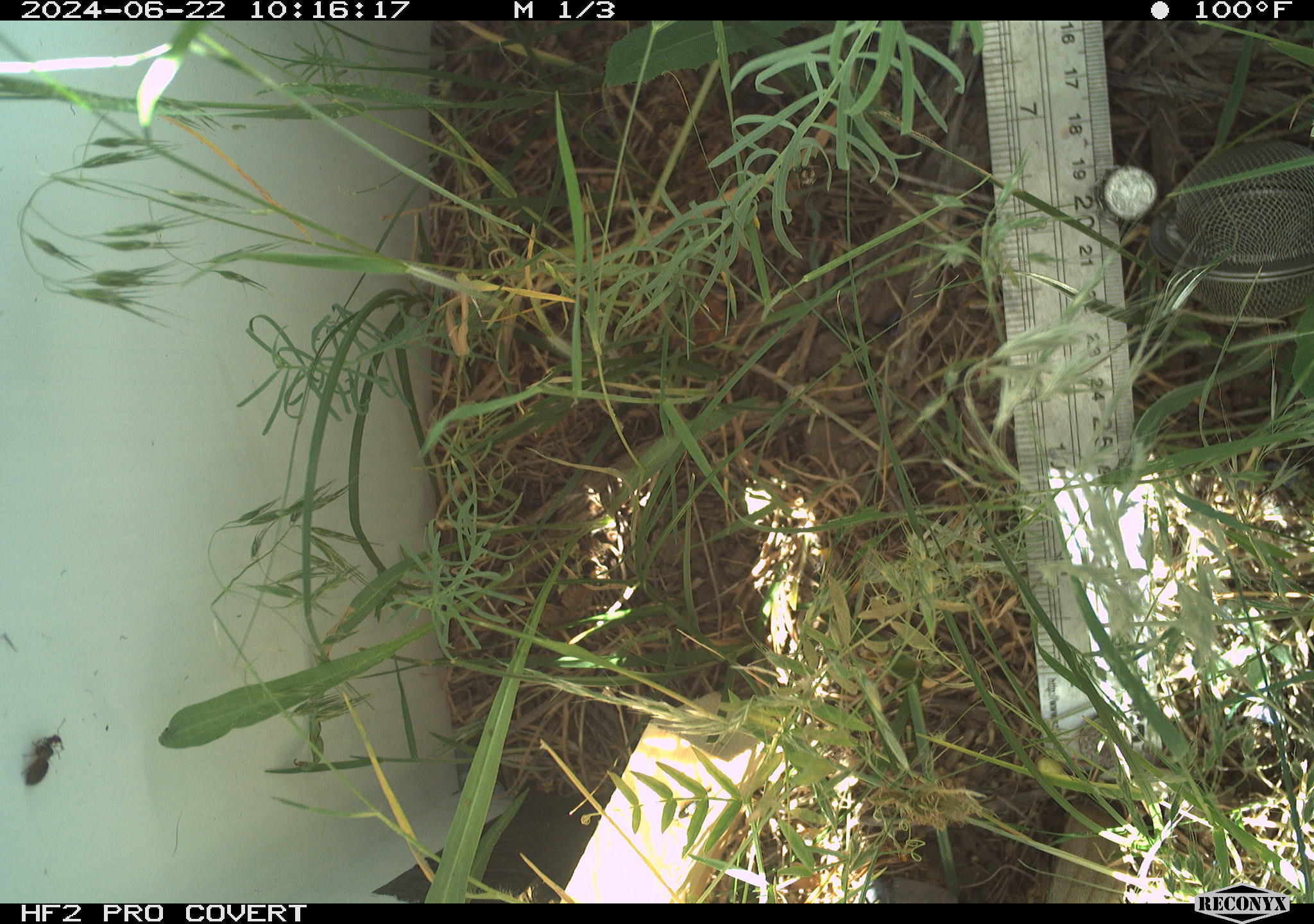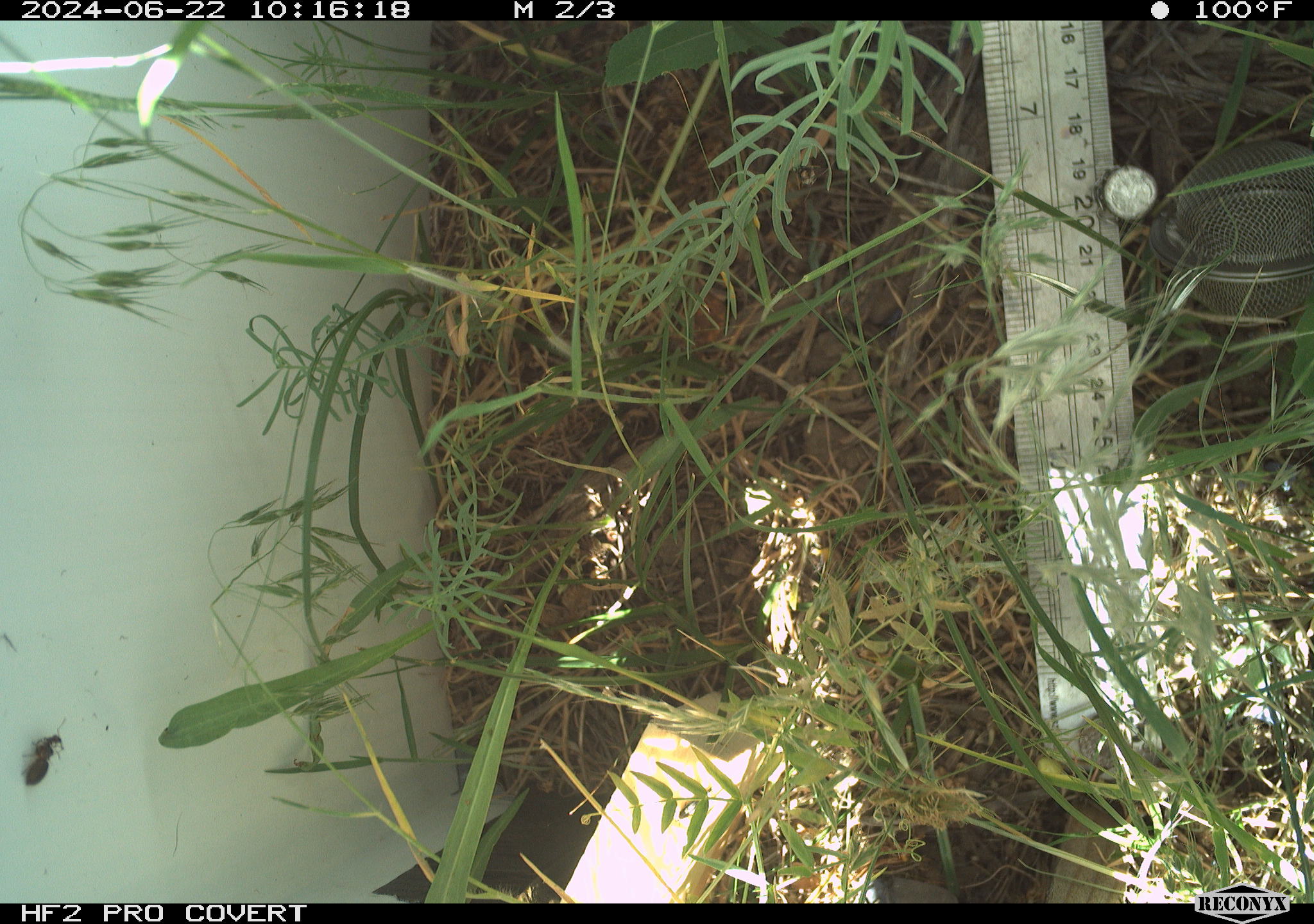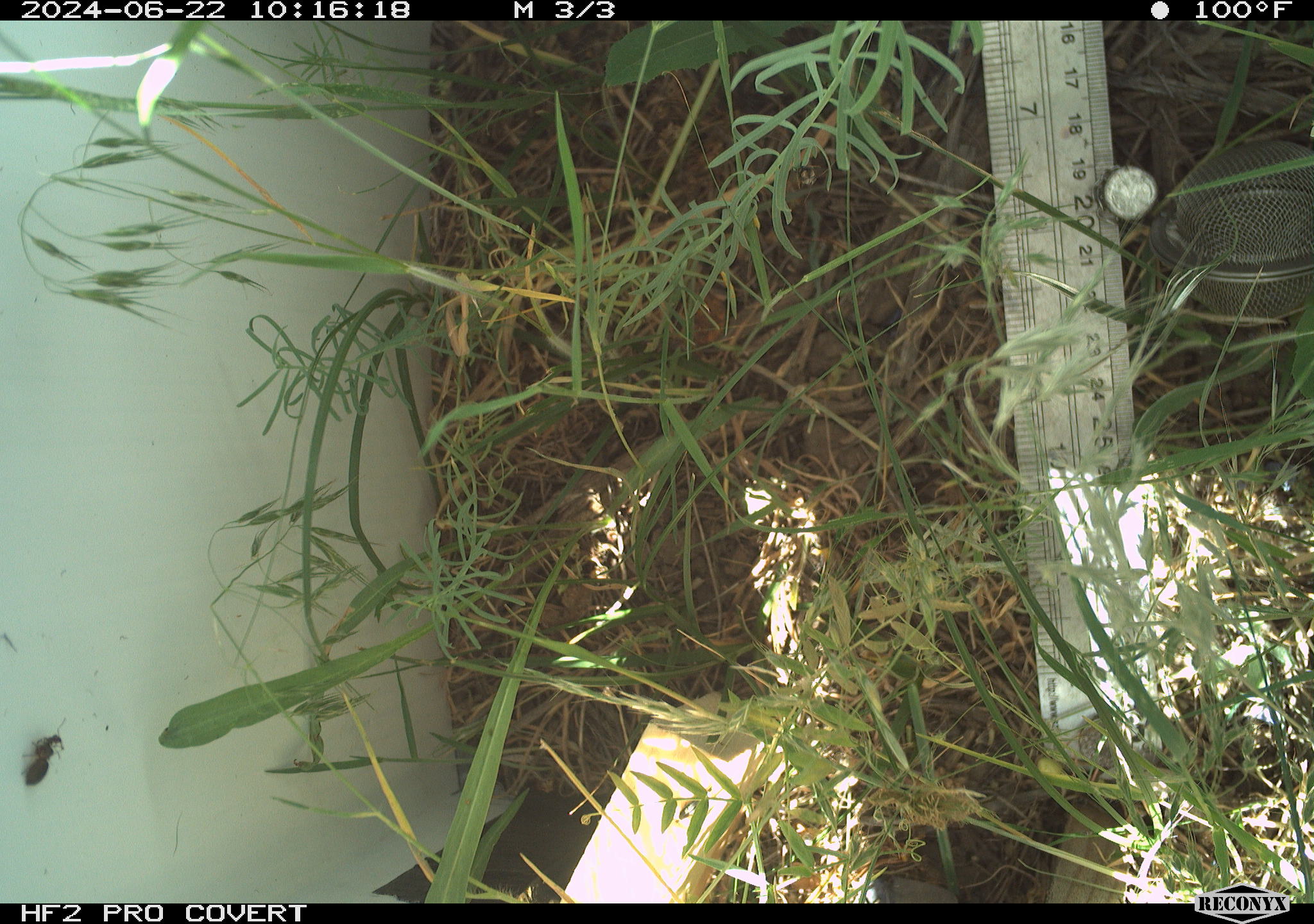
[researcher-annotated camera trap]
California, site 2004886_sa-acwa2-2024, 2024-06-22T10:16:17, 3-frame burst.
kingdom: Animalia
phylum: Arthropoda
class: Insecta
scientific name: Insecta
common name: insect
Insect (Insecta).